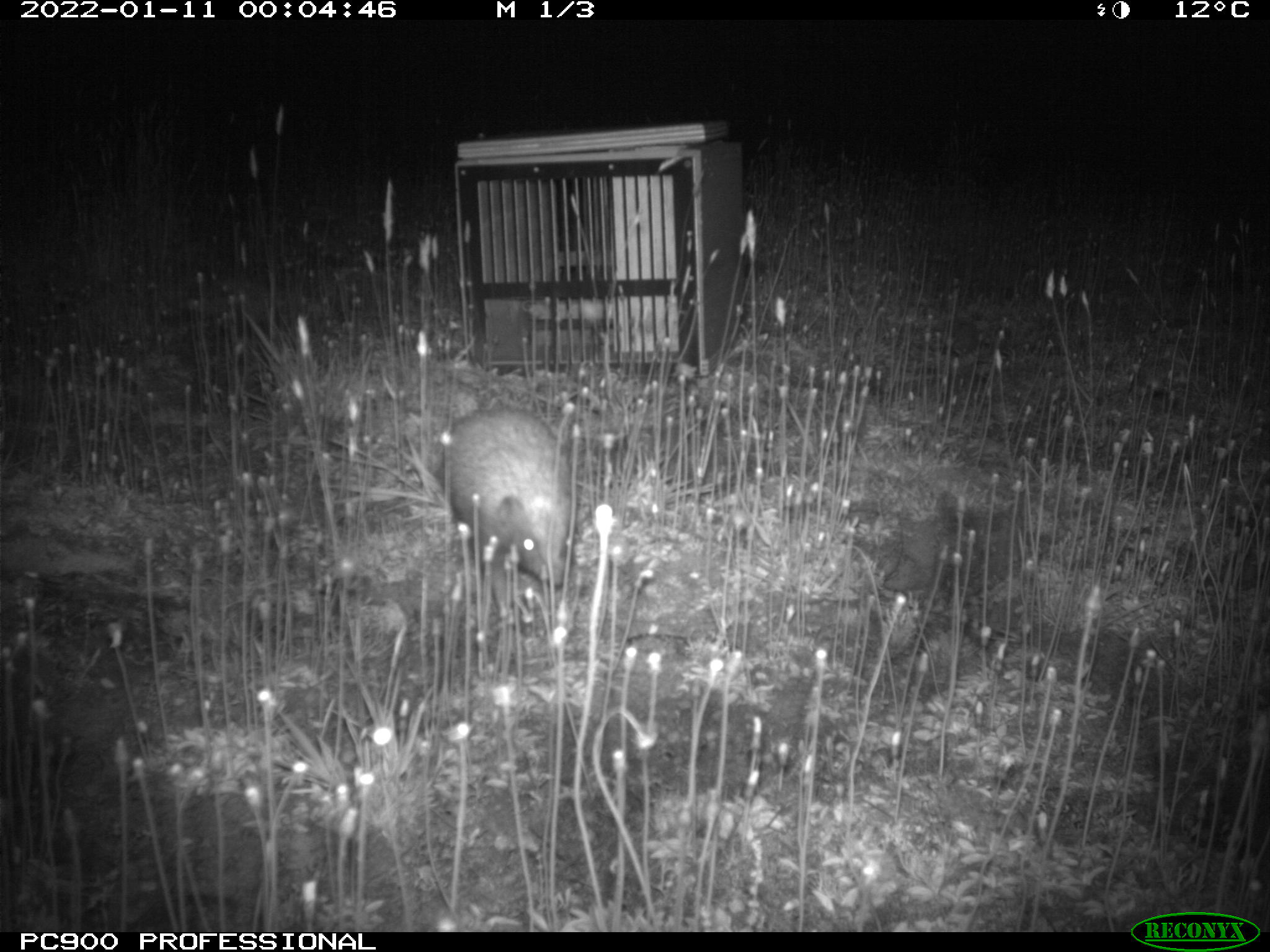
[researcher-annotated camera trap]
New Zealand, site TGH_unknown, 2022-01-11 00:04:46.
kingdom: Animalia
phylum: Chordata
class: Mammalia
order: Eulipotyphla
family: Erinaceidae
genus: Erinaceus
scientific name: Erinaceus europaeus europaeus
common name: european hedgehog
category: hedgehog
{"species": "hedgehog (european hedgehog) (Erinaceus europaeus europaeus)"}